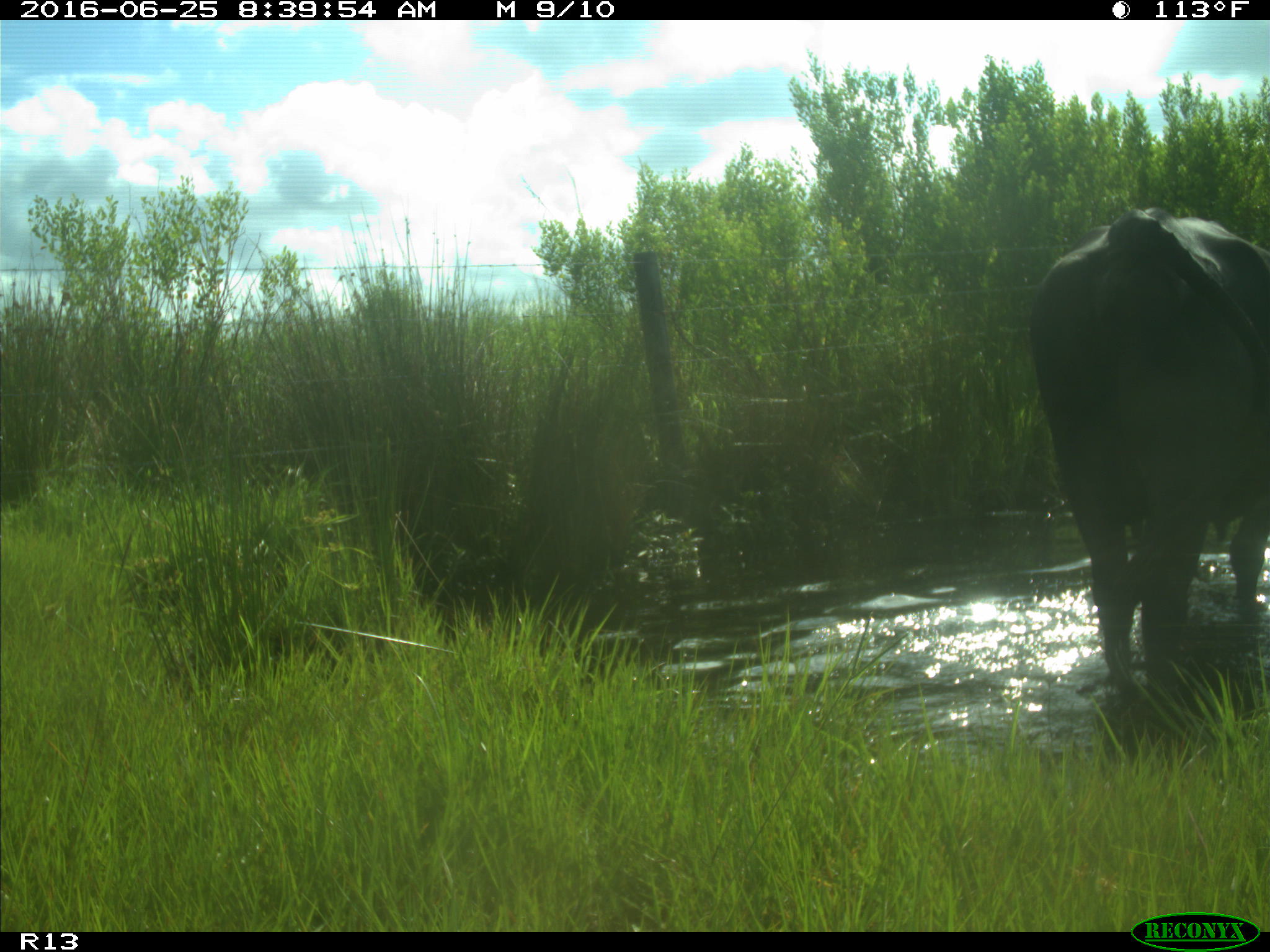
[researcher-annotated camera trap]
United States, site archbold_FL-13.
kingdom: Animalia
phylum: Chordata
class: Mammalia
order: Artiodactyla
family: Bovidae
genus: Bos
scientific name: Bos taurus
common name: domestic cow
Bos taurus (domestic cow).